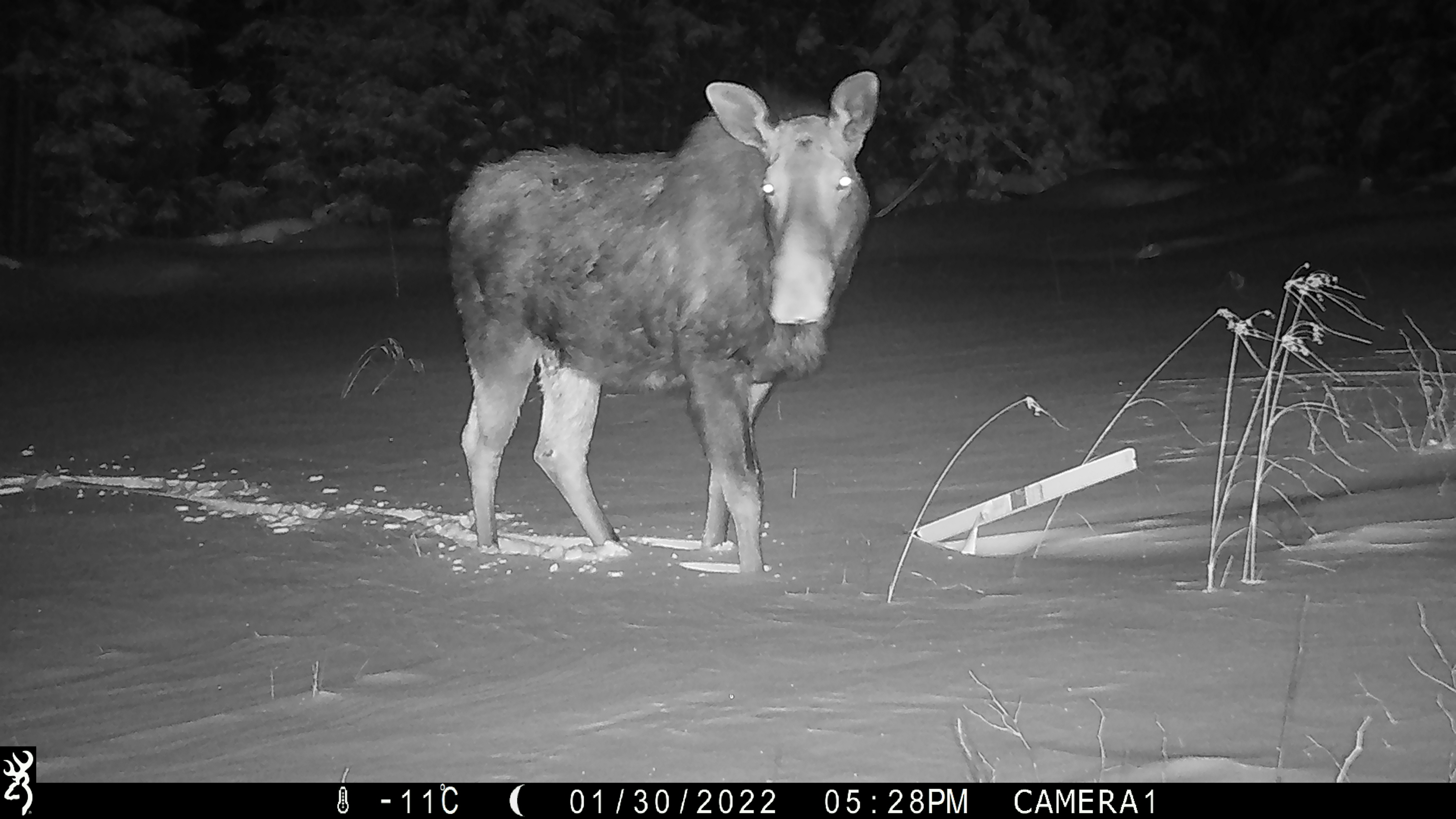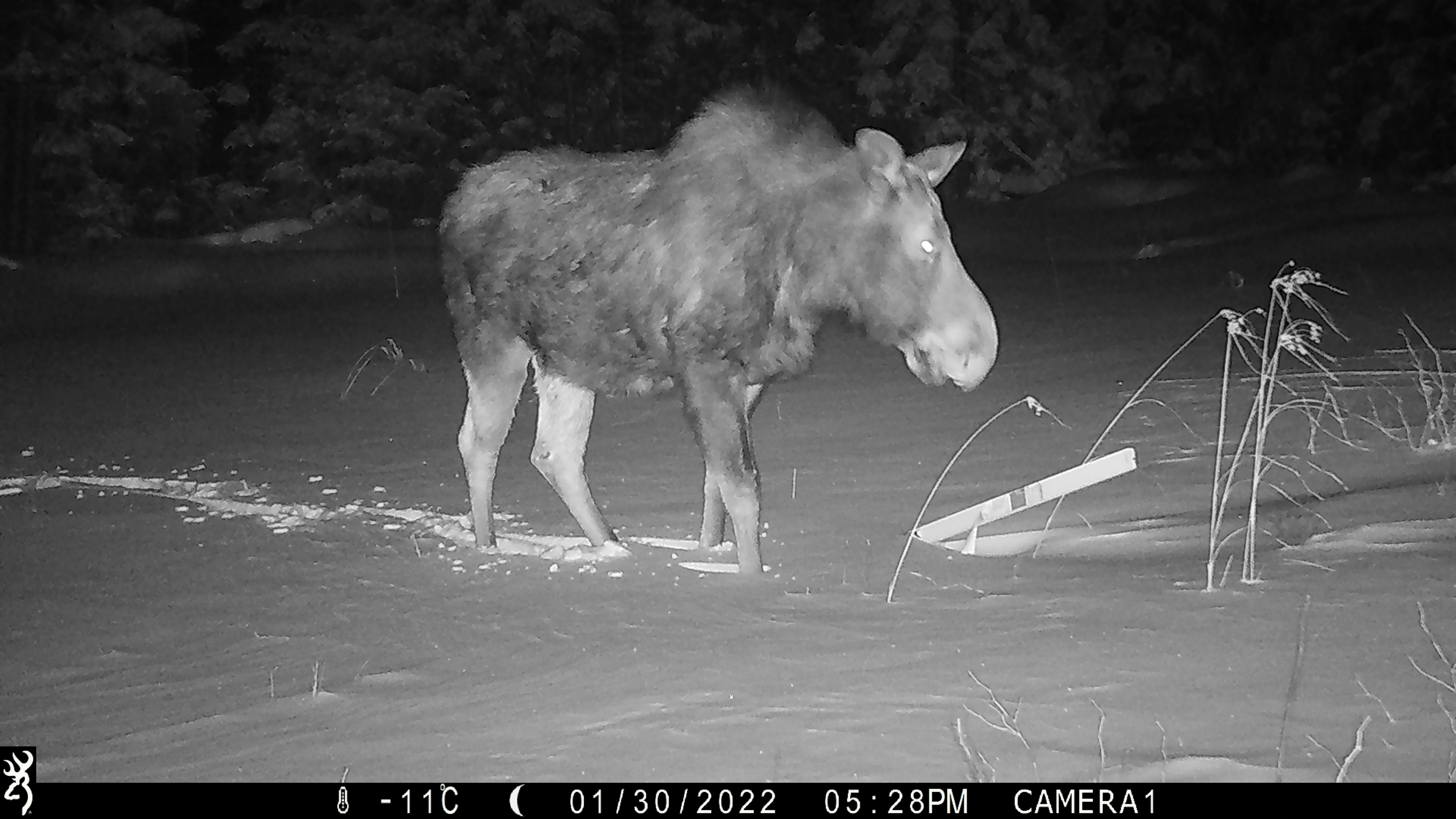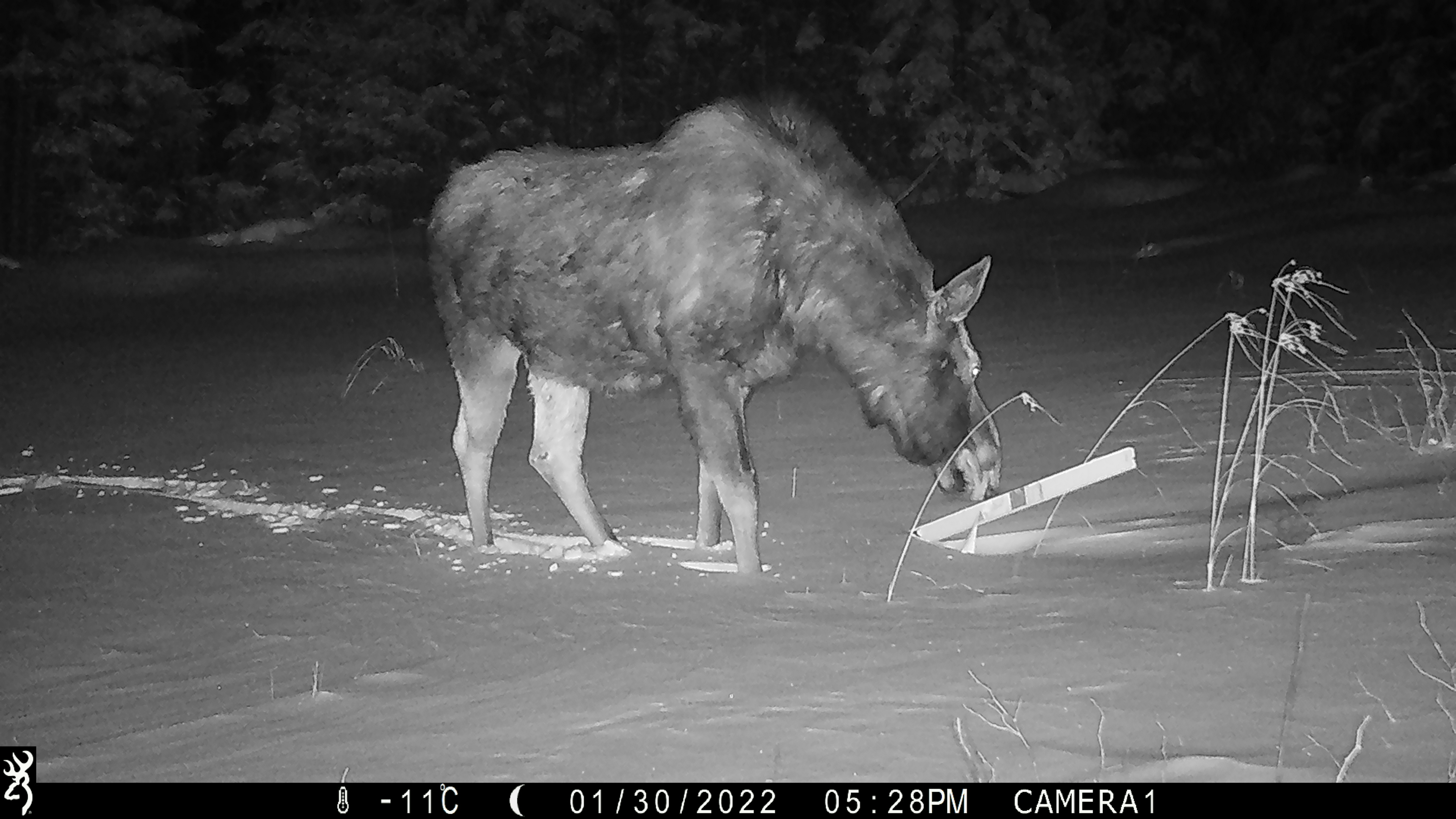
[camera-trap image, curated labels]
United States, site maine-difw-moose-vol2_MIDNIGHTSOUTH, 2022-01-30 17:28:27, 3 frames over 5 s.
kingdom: Animalia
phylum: Chordata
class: Mammalia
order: Artiodactyla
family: Cervidae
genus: Alces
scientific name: Alces alces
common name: moose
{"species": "moose (Alces alces)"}